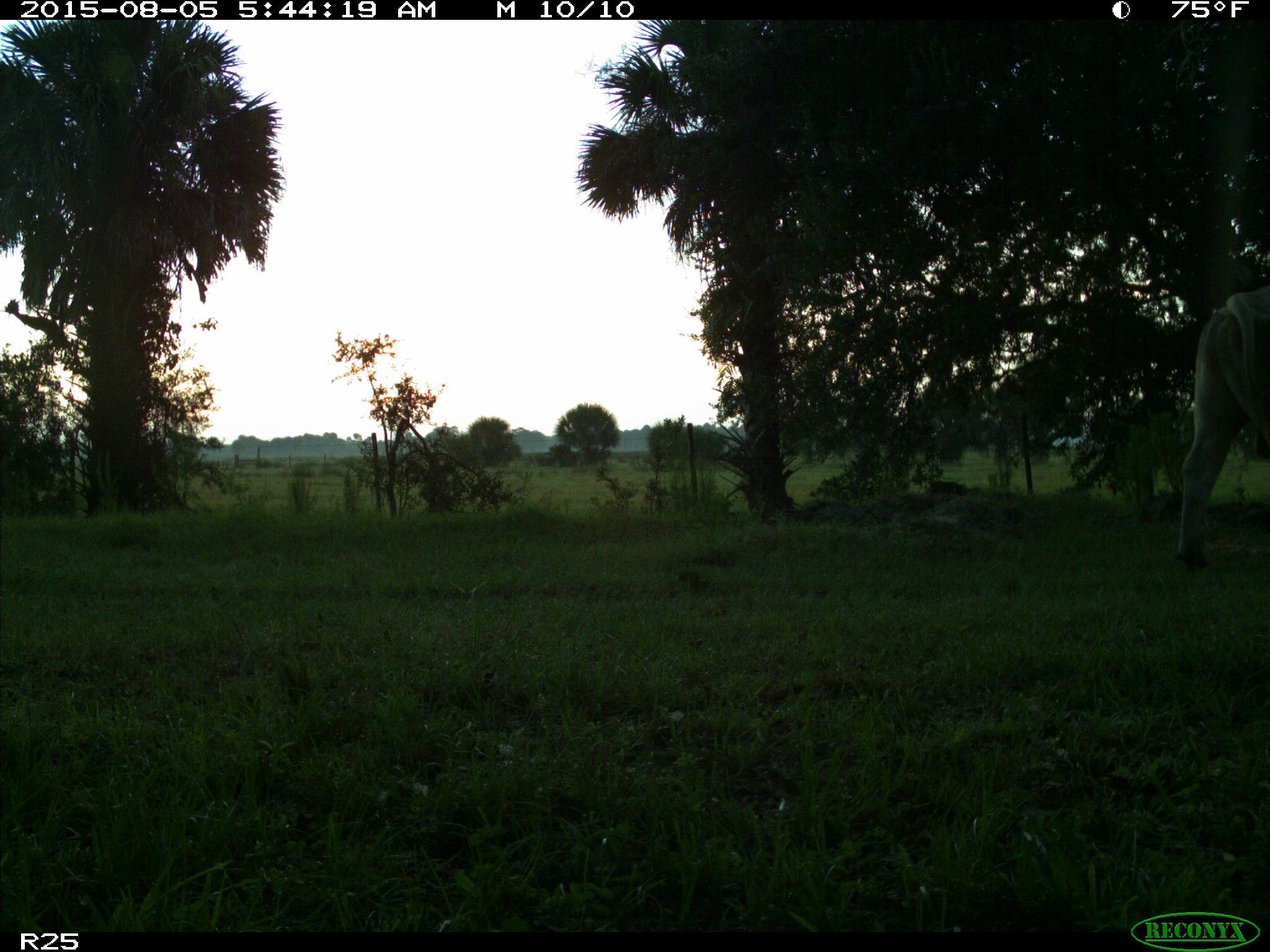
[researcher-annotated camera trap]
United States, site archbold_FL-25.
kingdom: Animalia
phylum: Chordata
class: Mammalia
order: Artiodactyla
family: Bovidae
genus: Bos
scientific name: Bos taurus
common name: domestic cow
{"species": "Bos taurus (domestic cow)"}